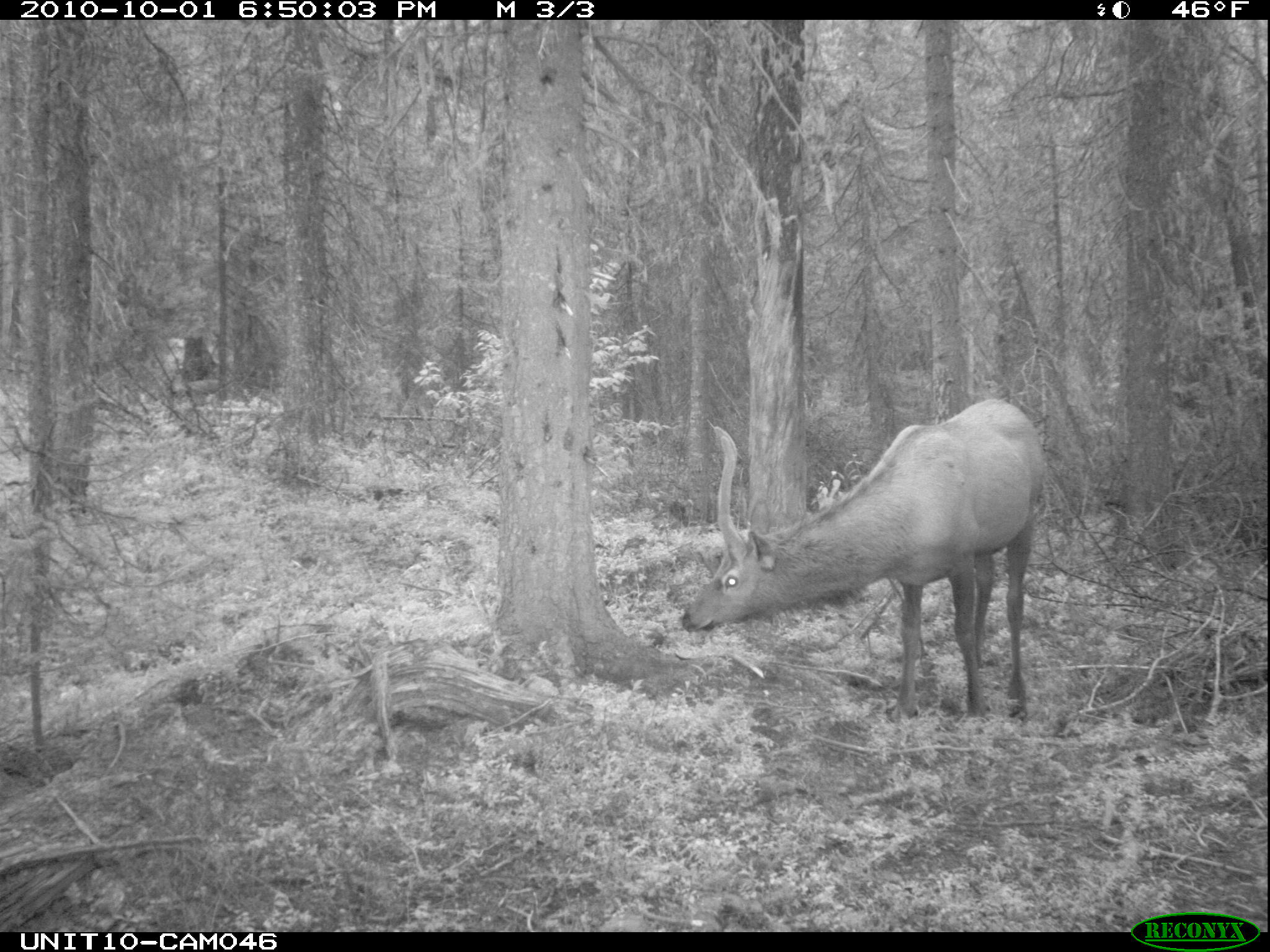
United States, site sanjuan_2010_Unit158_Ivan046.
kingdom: Animalia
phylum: Chordata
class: Mammalia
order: Artiodactyla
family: Cervidae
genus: Cervus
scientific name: Cervus elaphus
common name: red deer